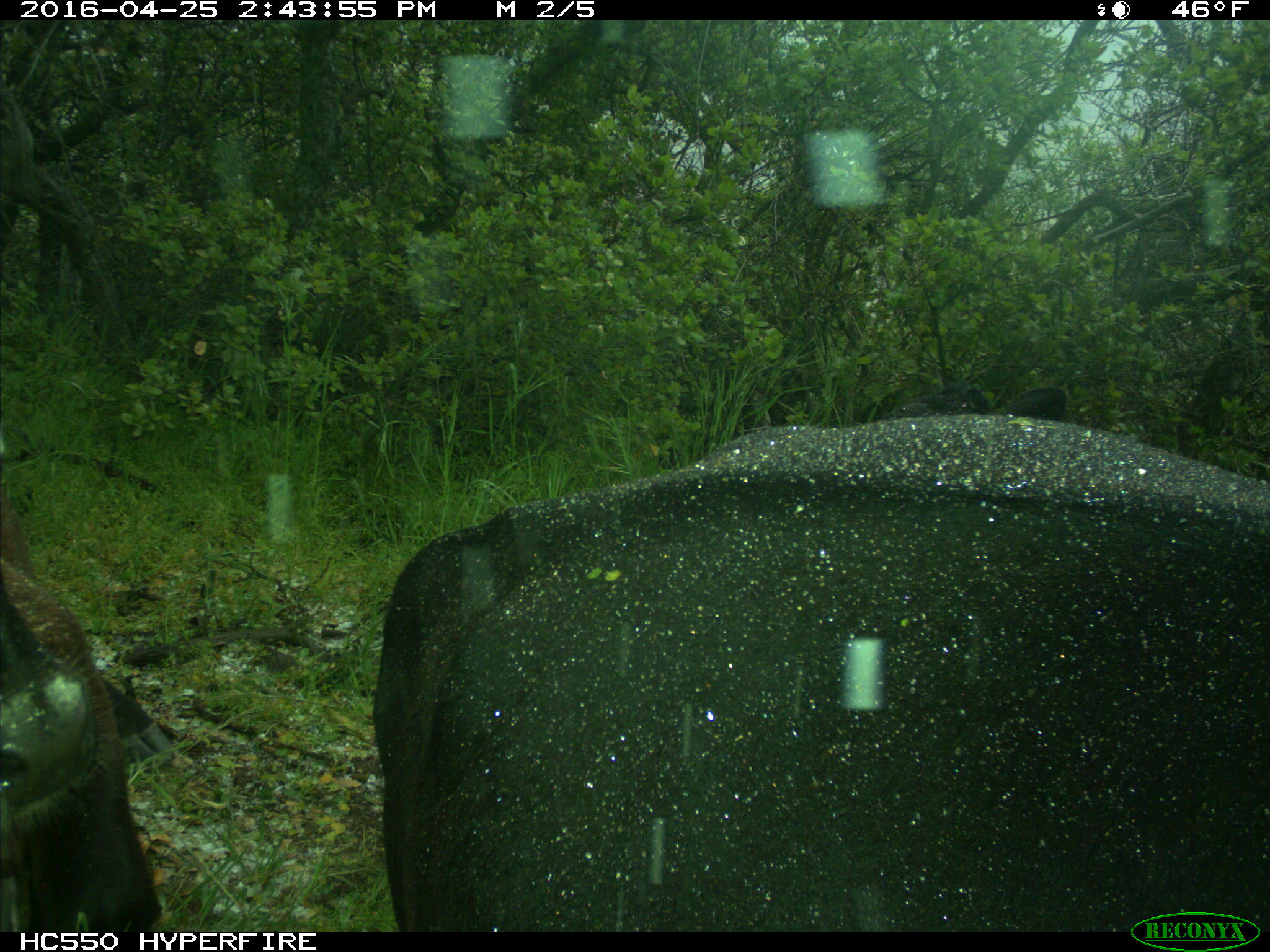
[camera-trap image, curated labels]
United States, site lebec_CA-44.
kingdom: Animalia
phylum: Chordata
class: Mammalia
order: Artiodactyla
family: Bovidae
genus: Bos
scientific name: Bos taurus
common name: domestic cow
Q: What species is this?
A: Bos taurus (domestic cow).